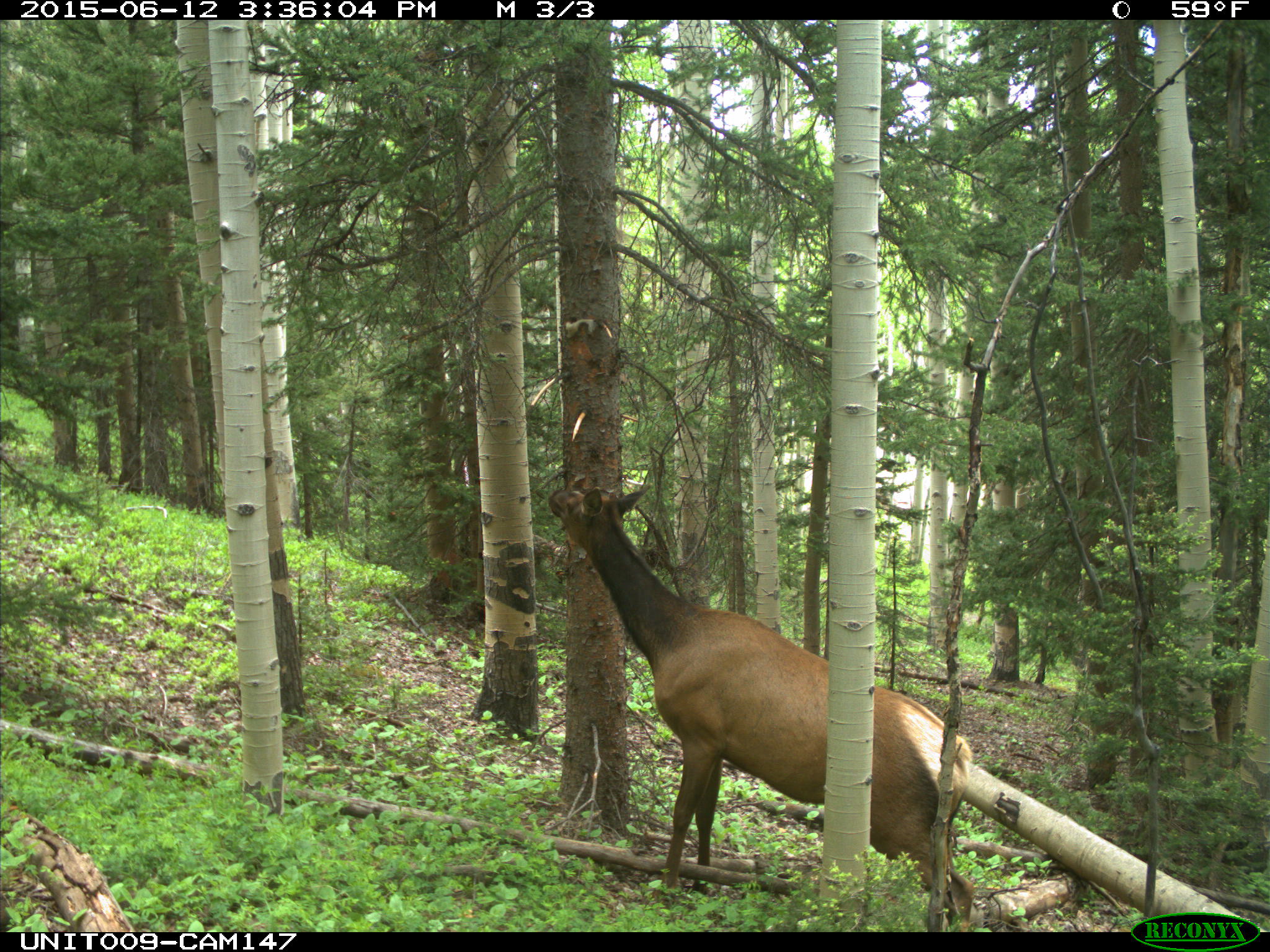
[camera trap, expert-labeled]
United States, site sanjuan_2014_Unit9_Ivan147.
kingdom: Animalia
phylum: Chordata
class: Mammalia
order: Artiodactyla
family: Cervidae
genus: Cervus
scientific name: Cervus elaphus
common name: red deer